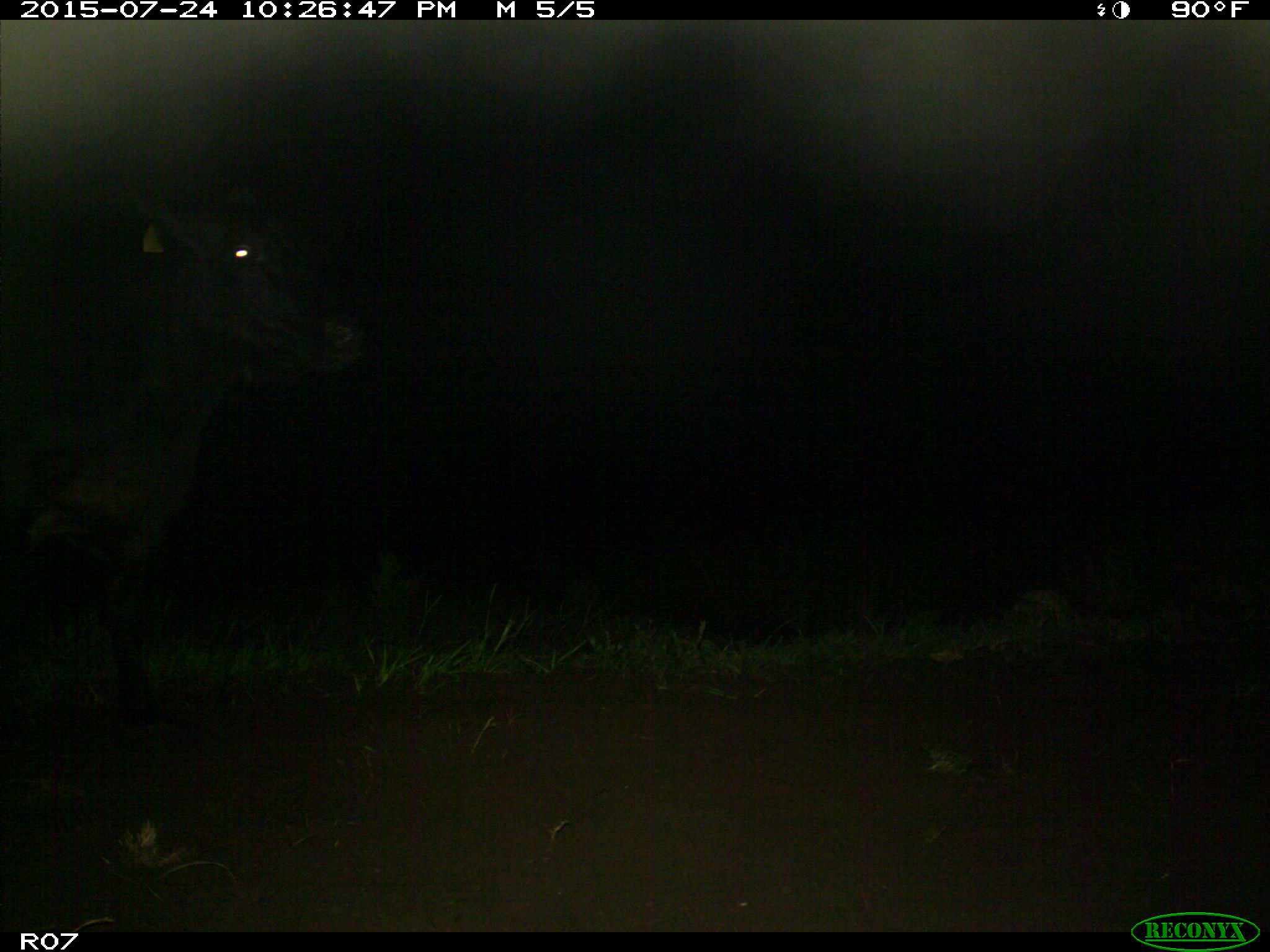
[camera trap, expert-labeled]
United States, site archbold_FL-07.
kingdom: Animalia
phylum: Chordata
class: Mammalia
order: Artiodactyla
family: Bovidae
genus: Bos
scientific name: Bos taurus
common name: domestic cow